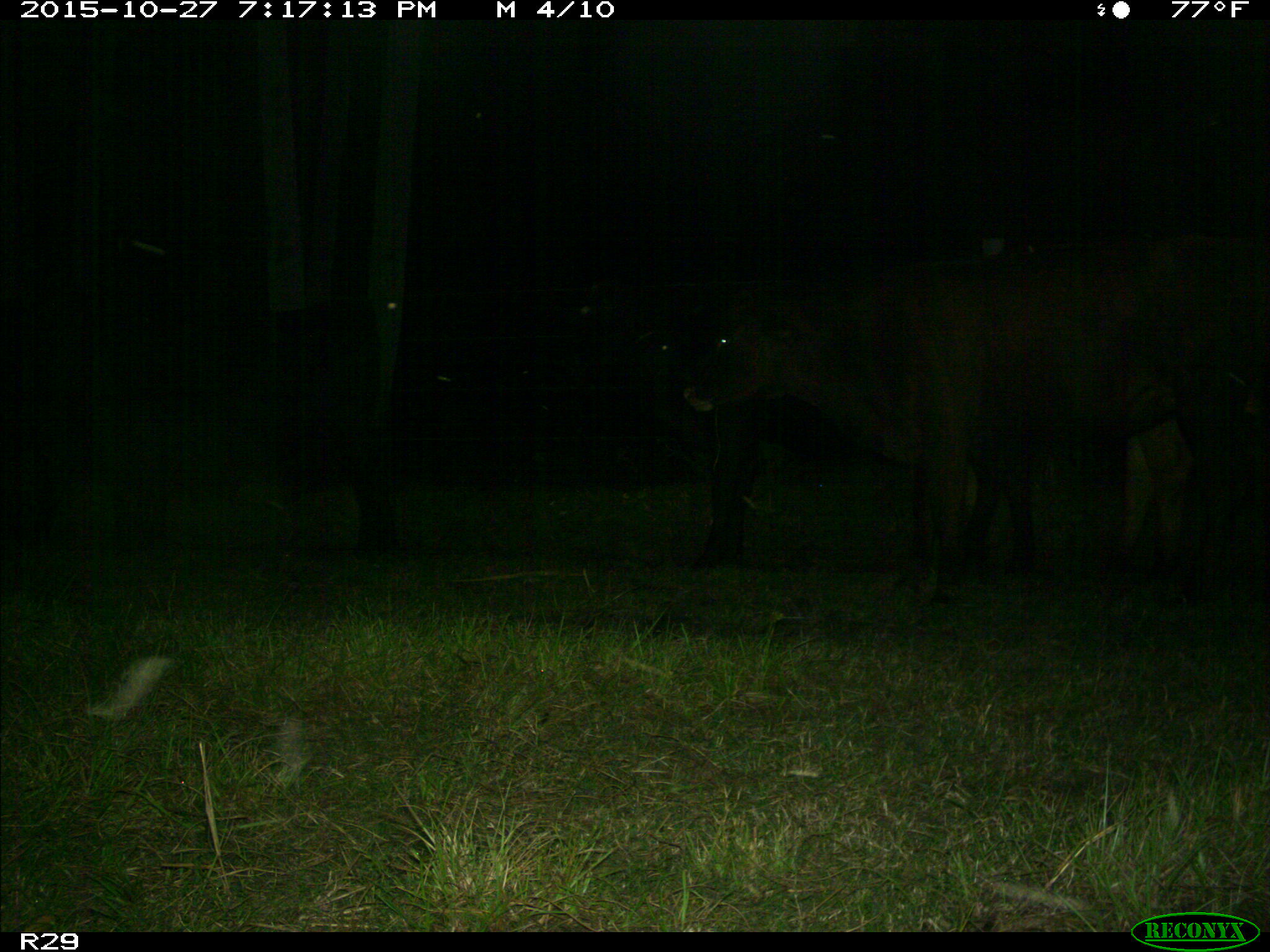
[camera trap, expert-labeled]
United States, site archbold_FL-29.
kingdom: Animalia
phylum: Chordata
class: Mammalia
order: Artiodactyla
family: Bovidae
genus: Bos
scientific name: Bos taurus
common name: domestic cow